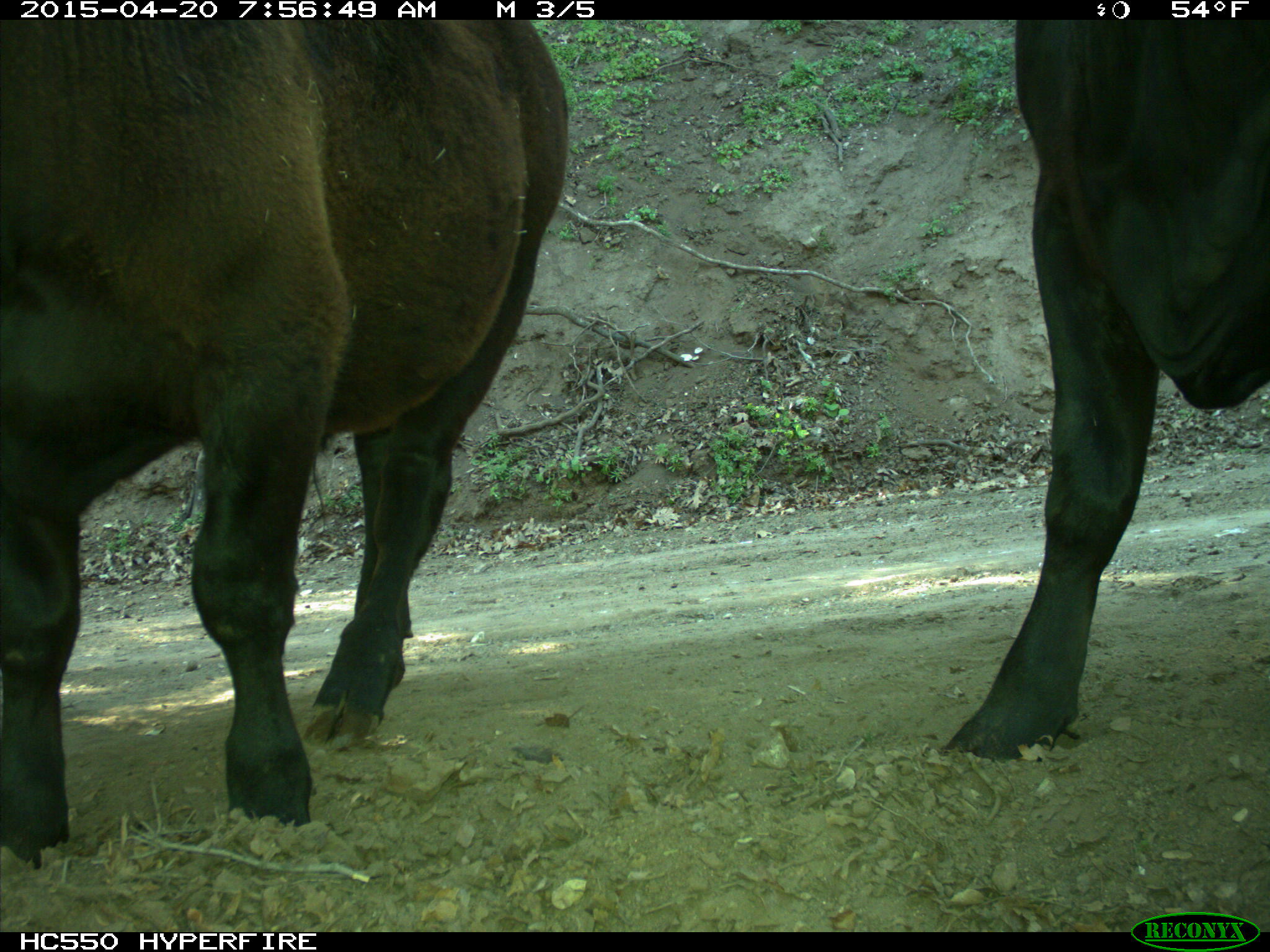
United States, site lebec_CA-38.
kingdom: Animalia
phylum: Chordata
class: Mammalia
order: Artiodactyla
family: Bovidae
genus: Bos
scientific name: Bos taurus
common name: domestic cow